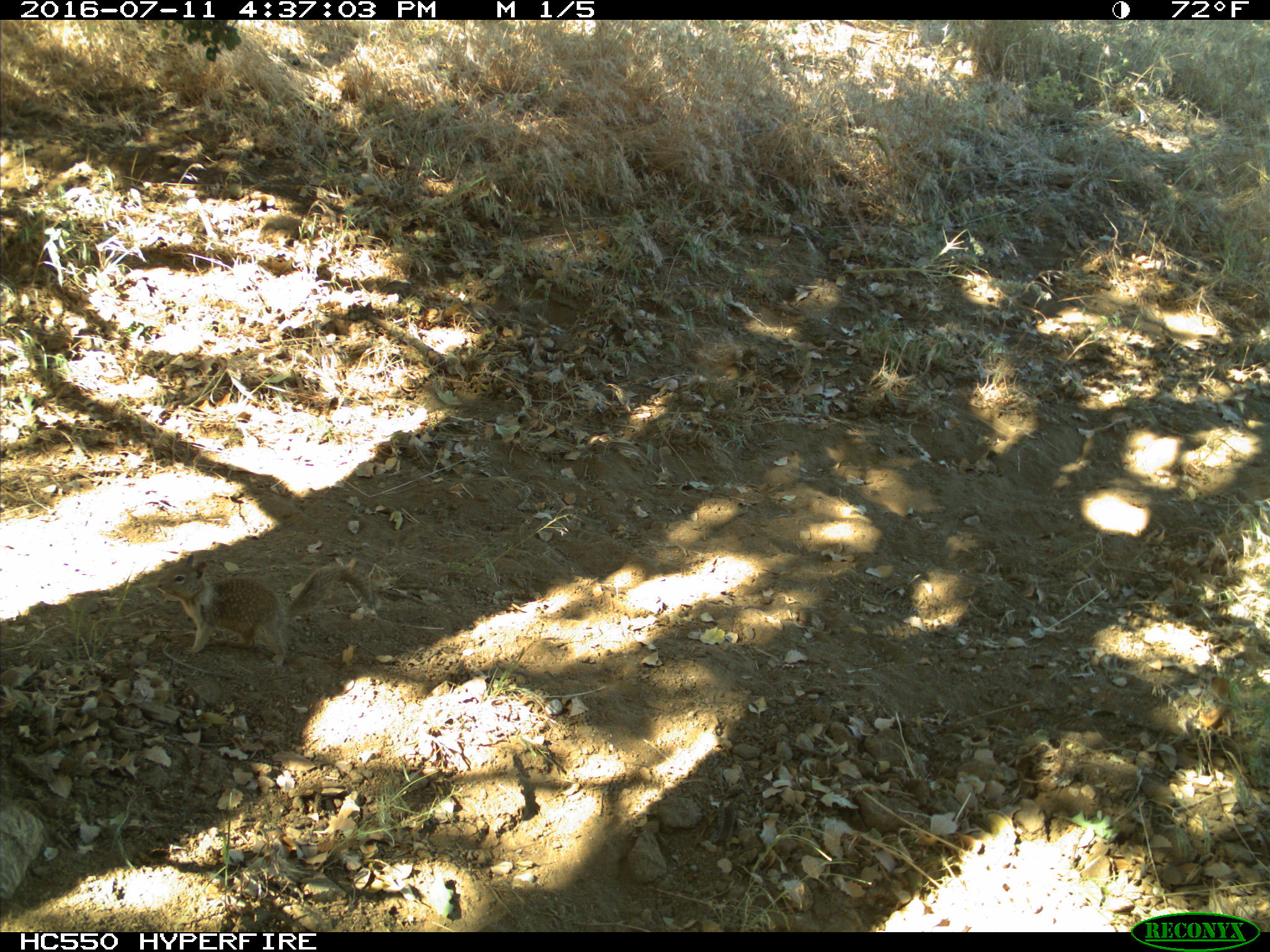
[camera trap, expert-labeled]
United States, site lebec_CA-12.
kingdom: Animalia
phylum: Chordata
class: Mammalia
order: Rodentia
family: Sciuridae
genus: Otospermophilus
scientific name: Otospermophilus beecheyi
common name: california ground squirrel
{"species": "Otospermophilus beecheyi (california ground squirrel)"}